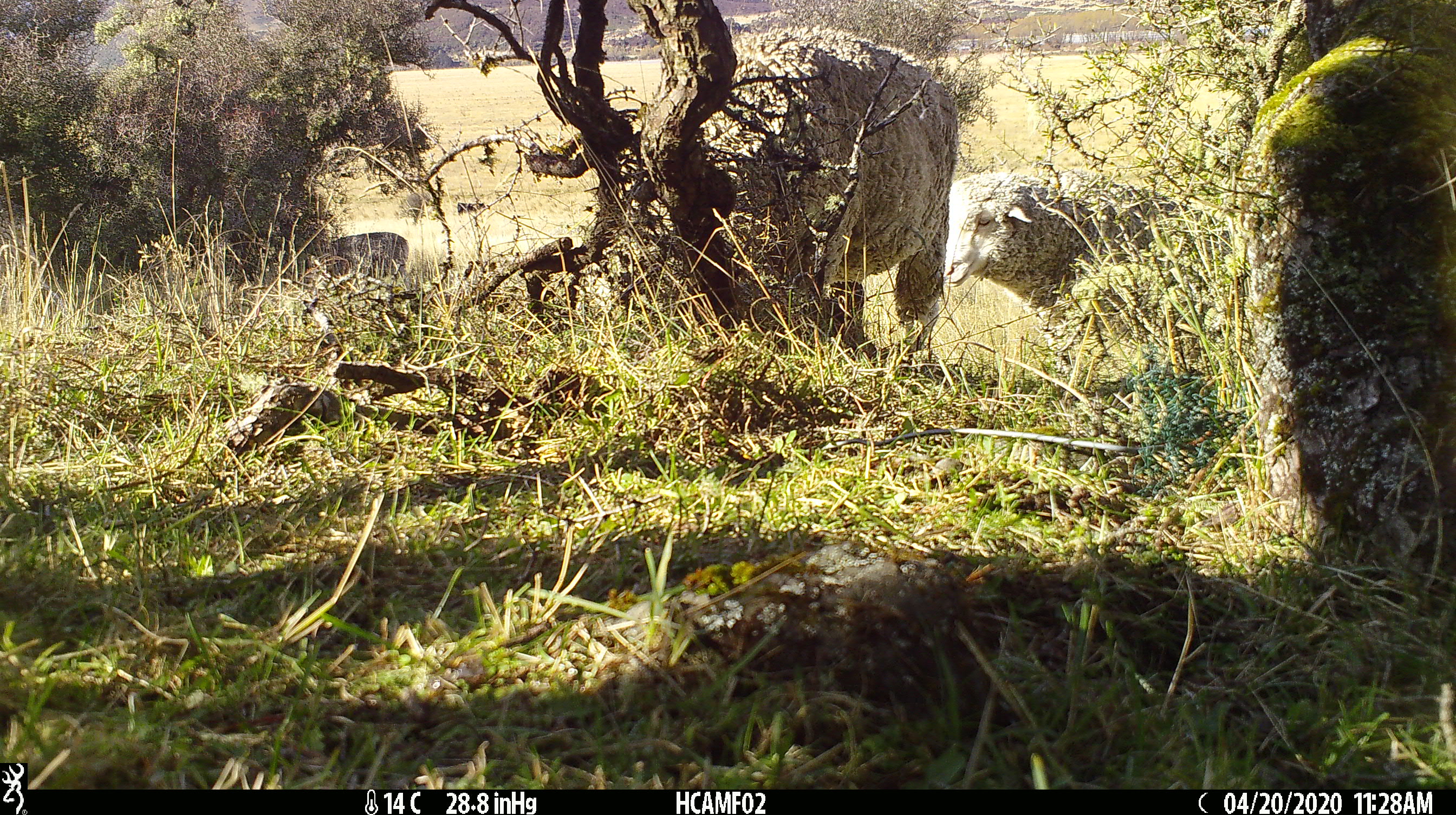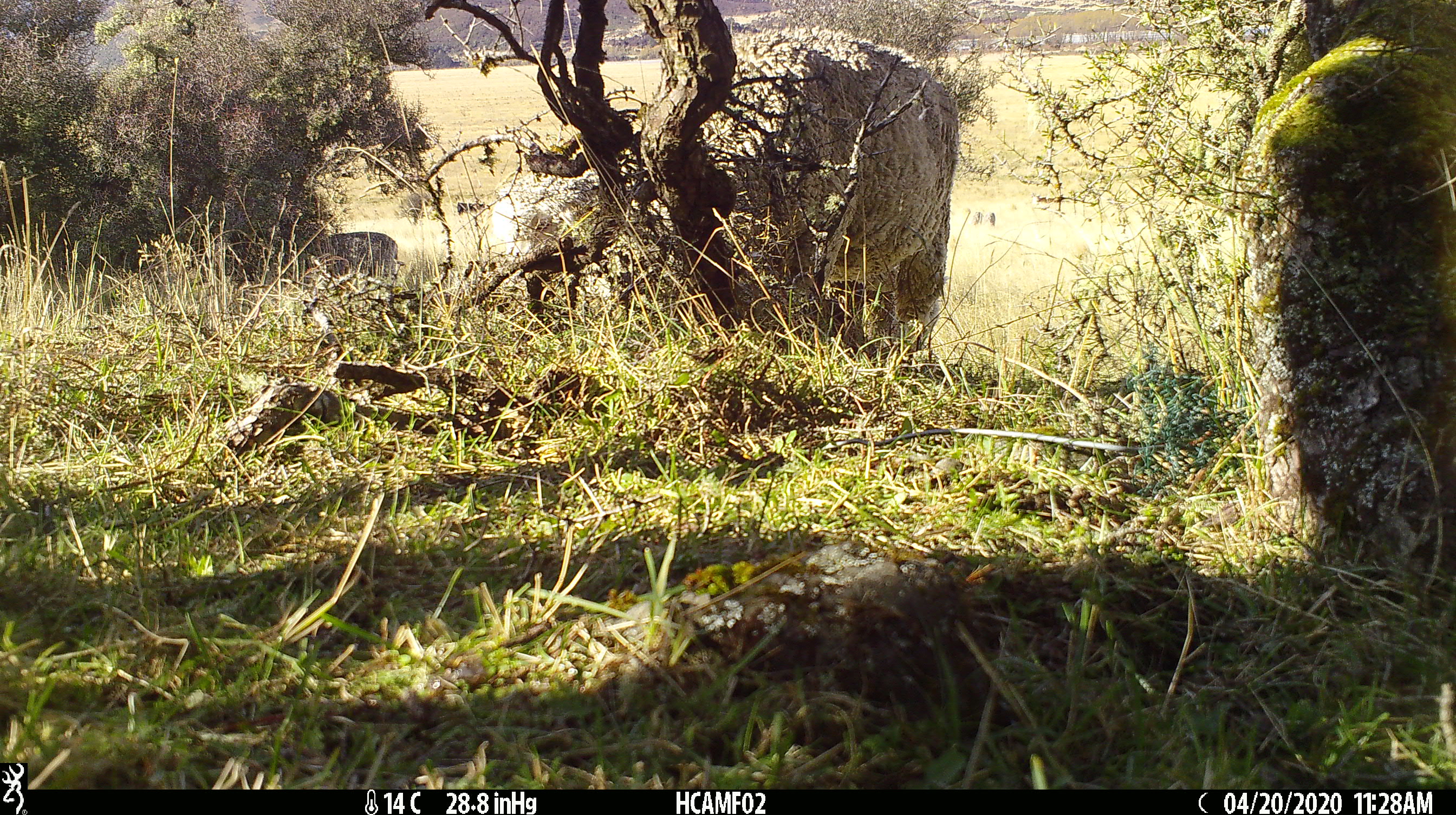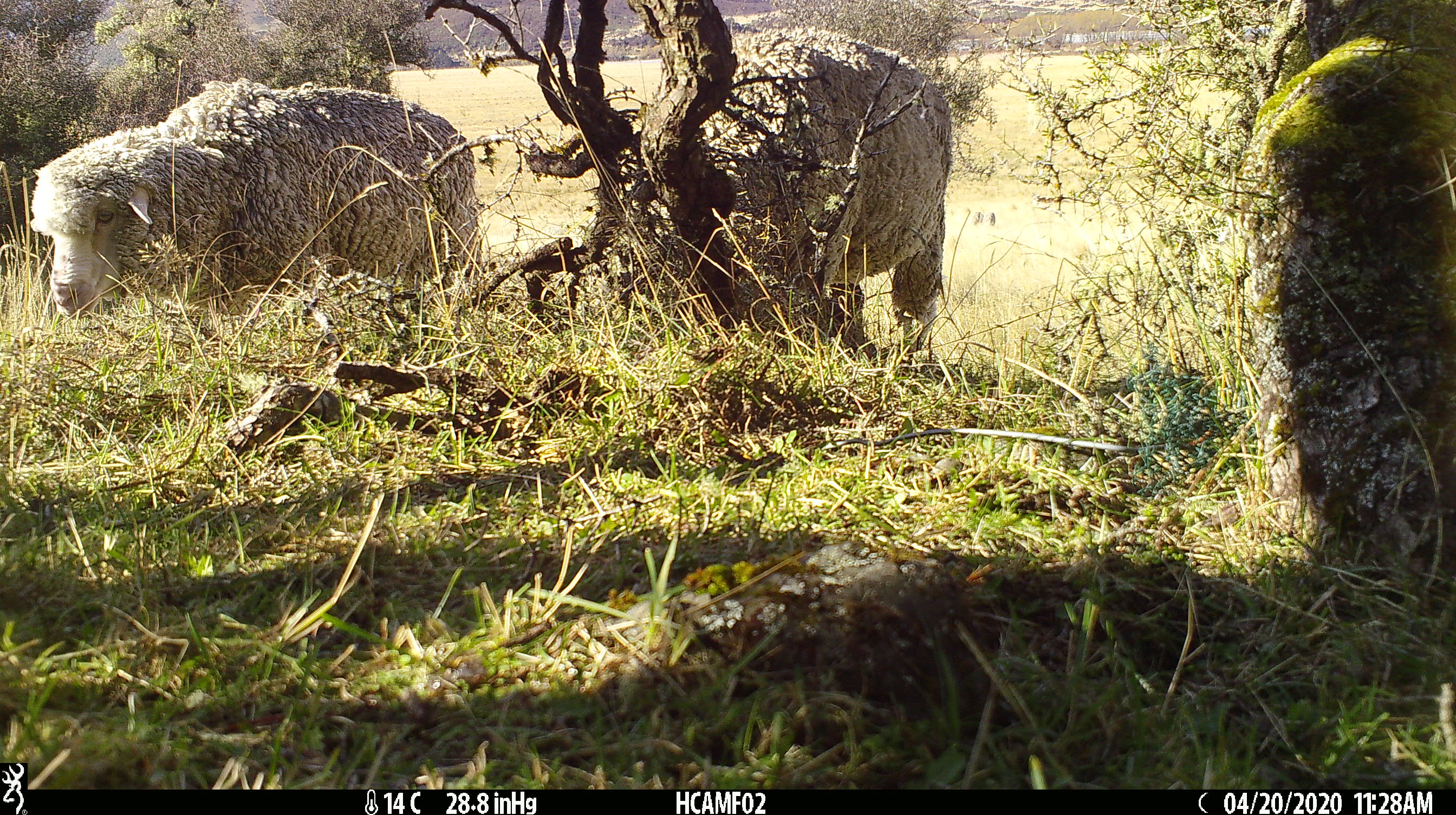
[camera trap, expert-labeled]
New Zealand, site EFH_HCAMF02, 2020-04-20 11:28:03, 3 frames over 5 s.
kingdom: Animalia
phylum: Chordata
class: Mammalia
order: Artiodactyla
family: Bovidae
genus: Ovis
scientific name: Ovis aries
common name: domestic sheep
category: sheep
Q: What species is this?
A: Sheep (domestic sheep) (Ovis aries).